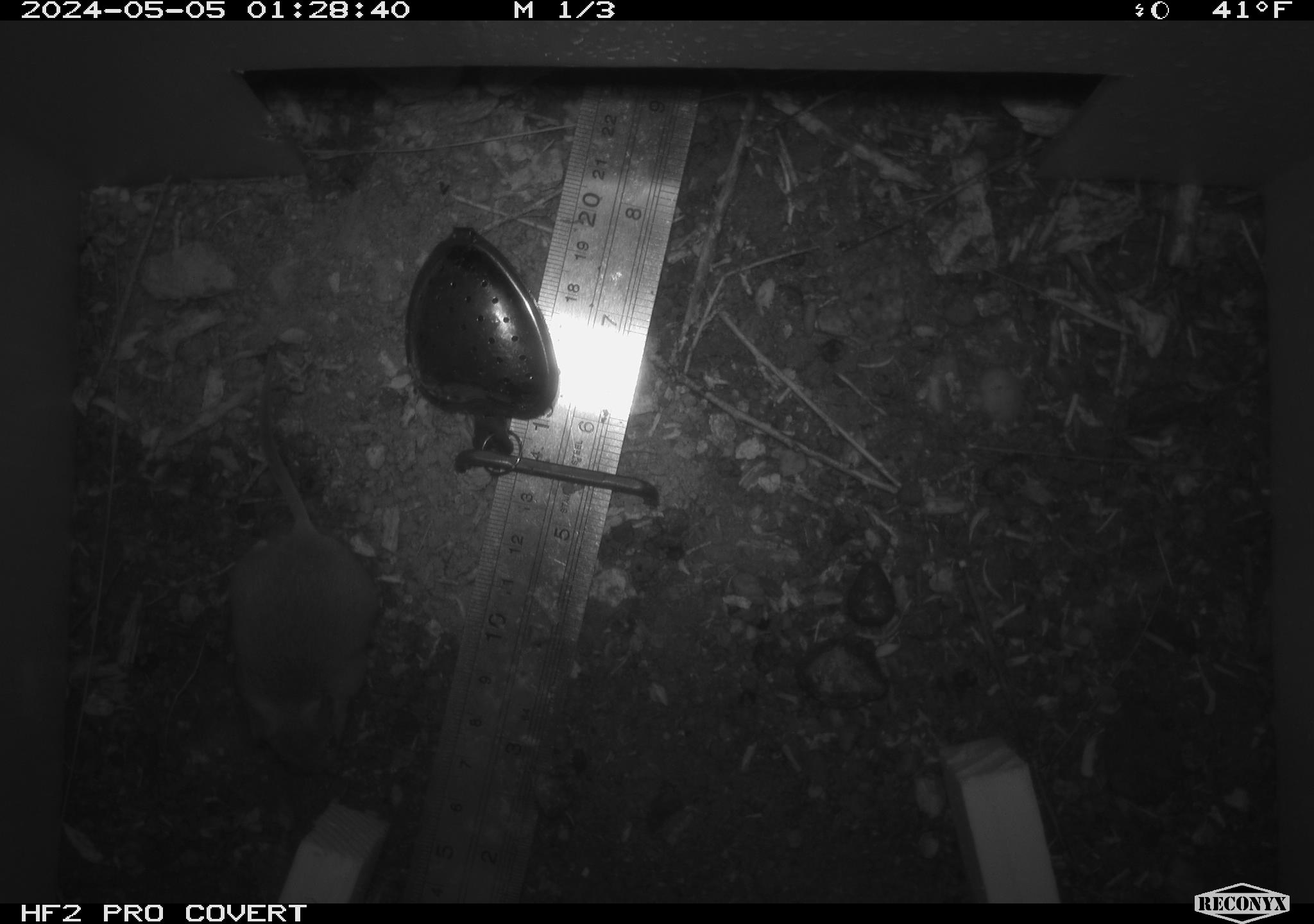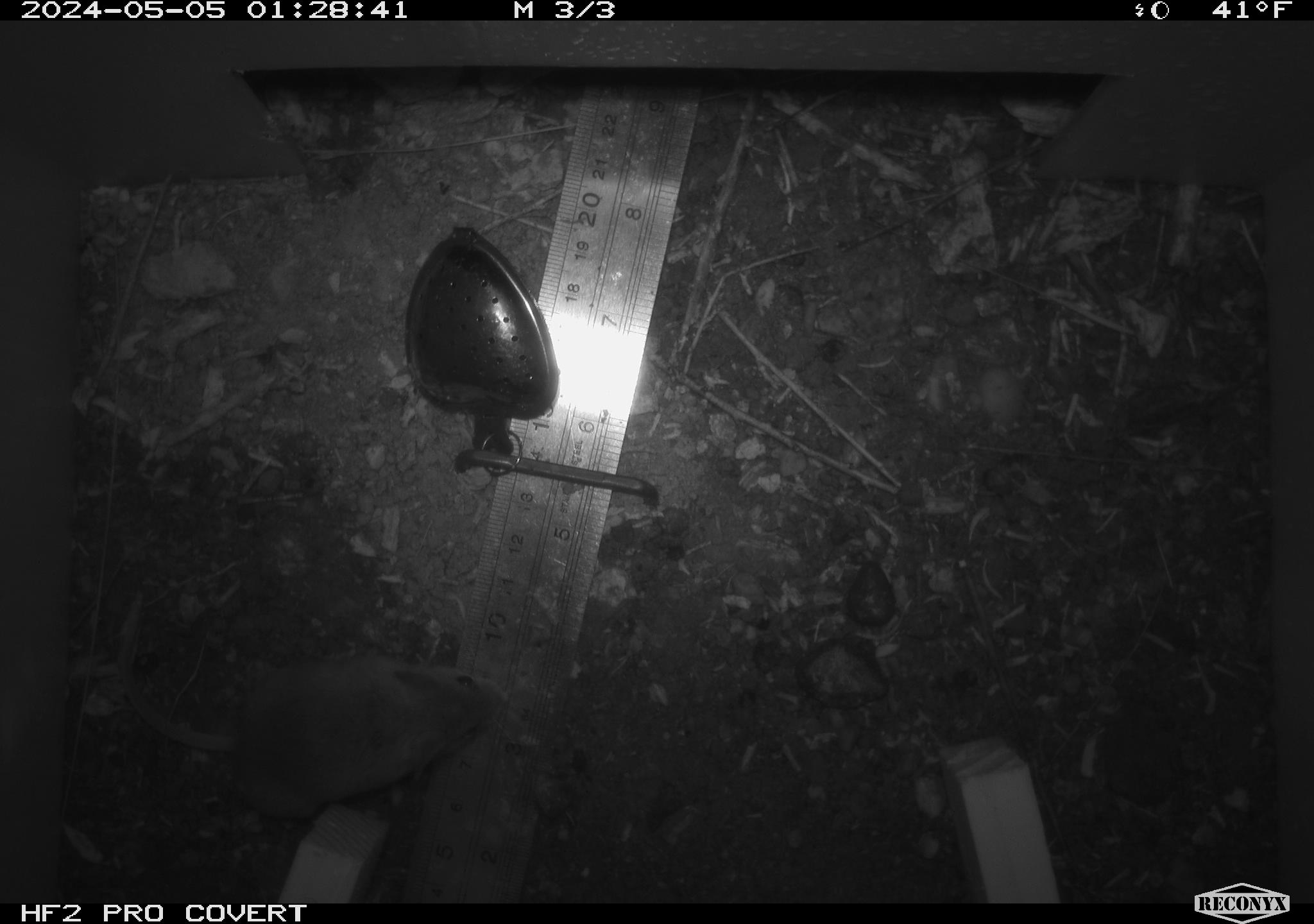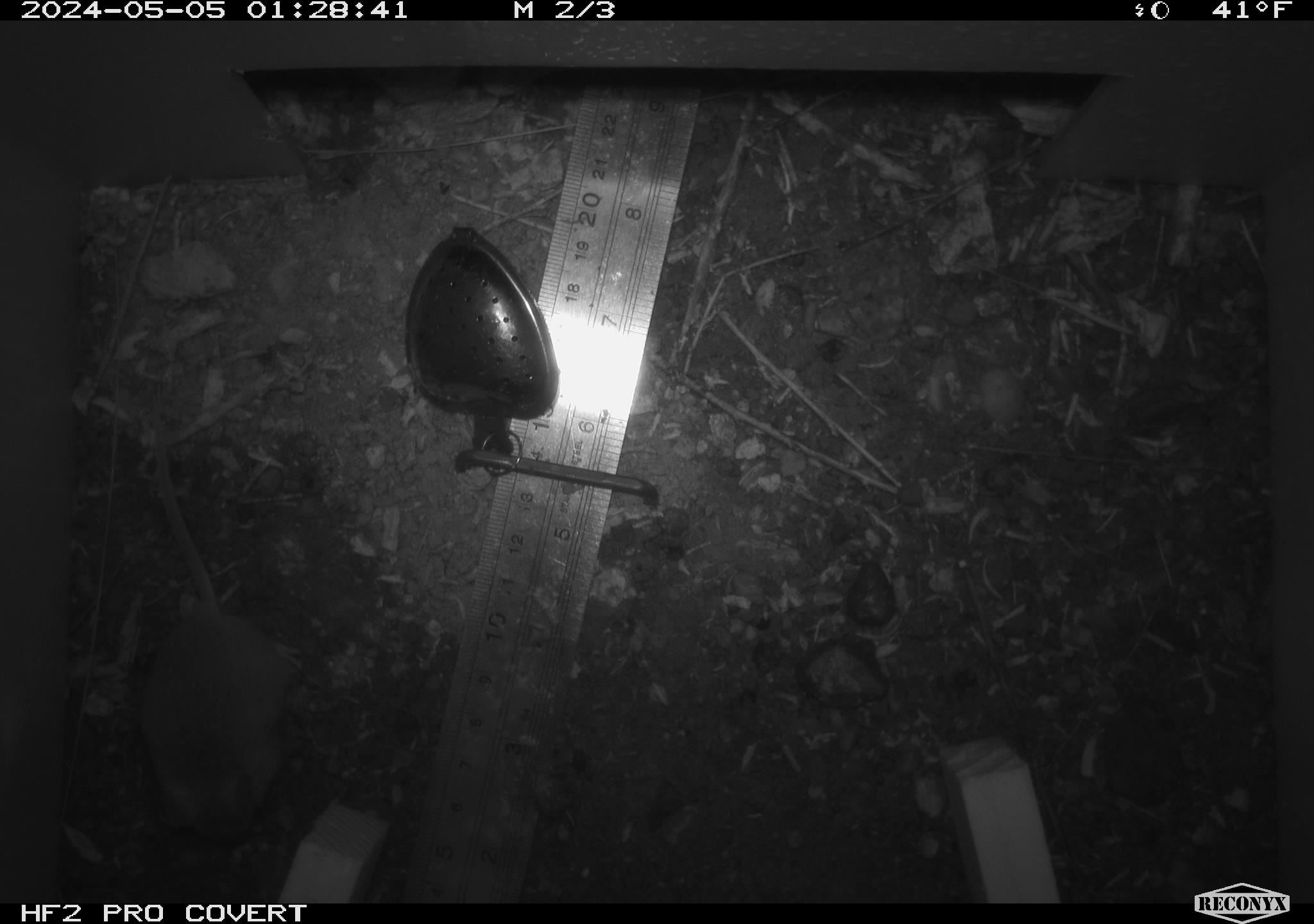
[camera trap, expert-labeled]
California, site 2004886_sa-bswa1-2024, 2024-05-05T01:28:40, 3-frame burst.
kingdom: Animalia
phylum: Chordata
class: Mammalia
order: Rodentia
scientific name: Rodentia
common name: mouse species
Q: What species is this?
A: Mouse species (Rodentia).